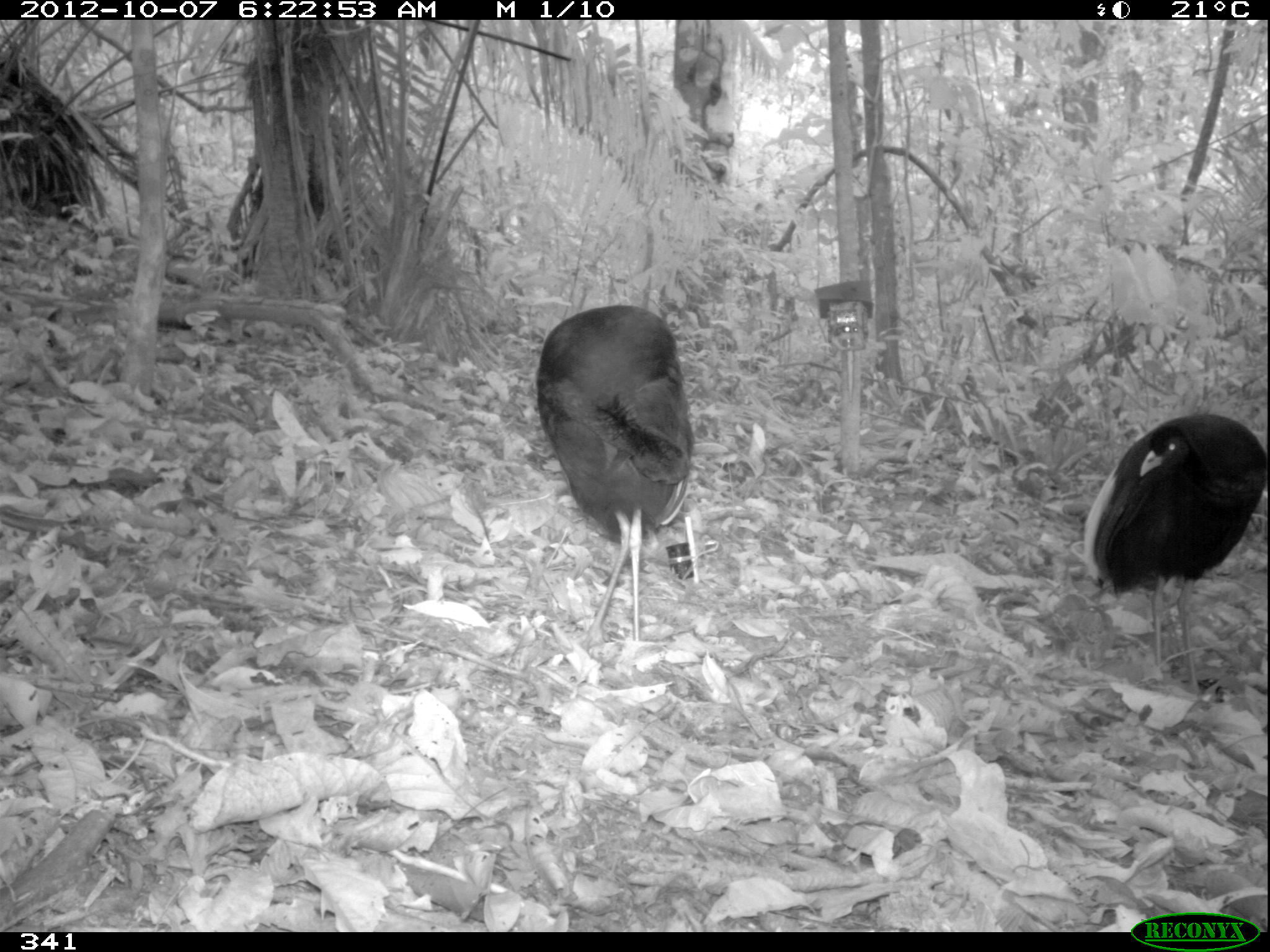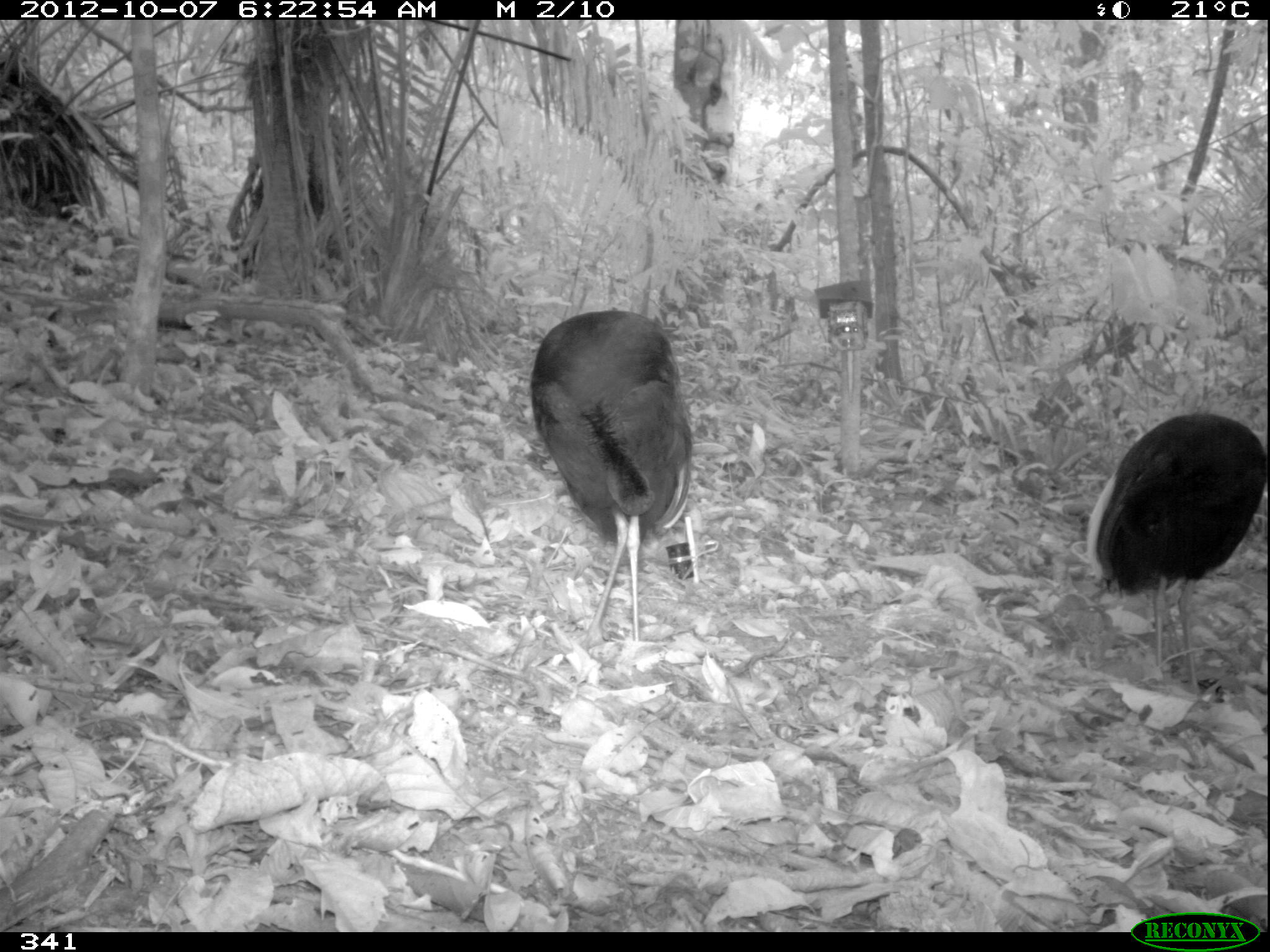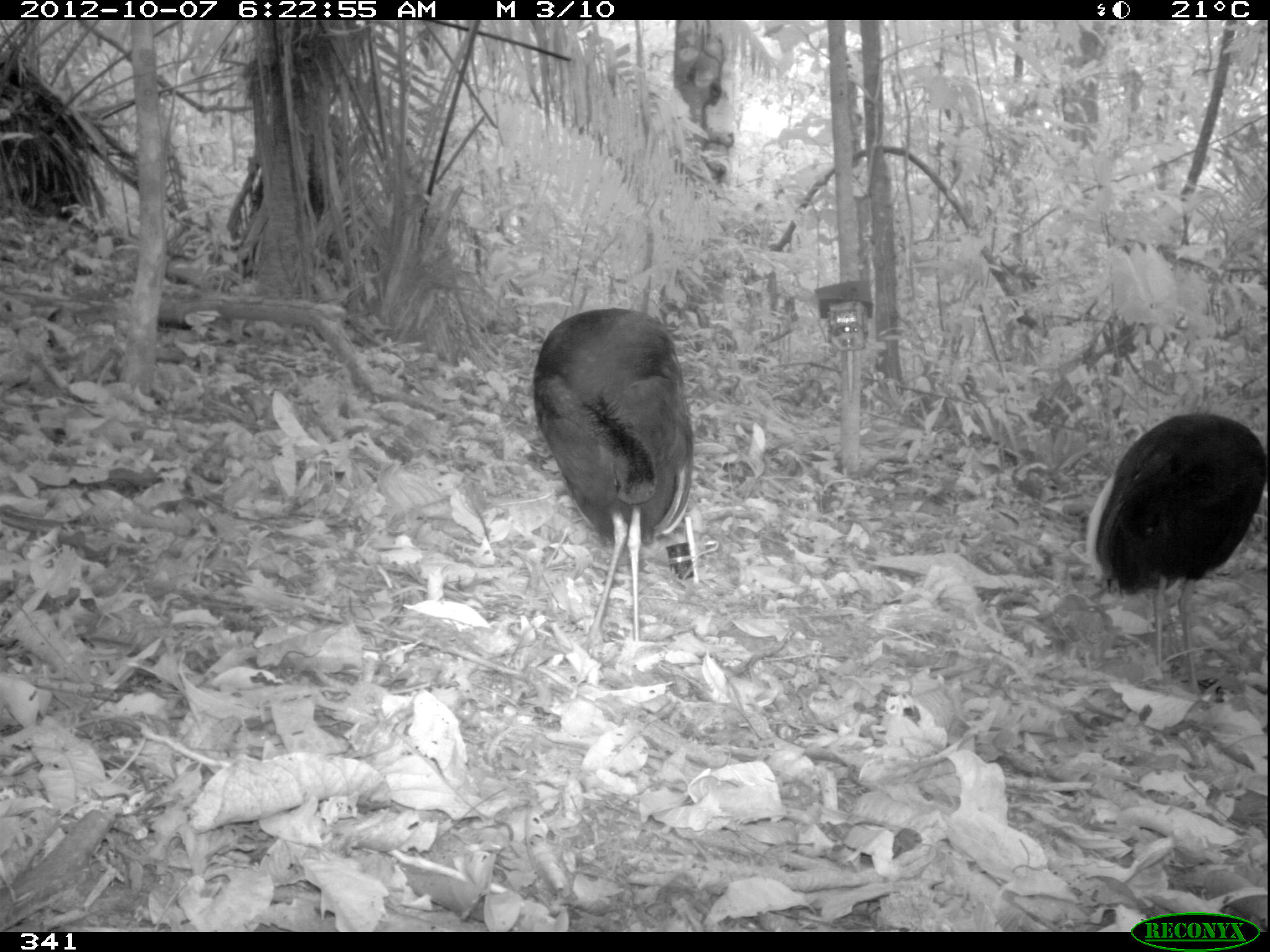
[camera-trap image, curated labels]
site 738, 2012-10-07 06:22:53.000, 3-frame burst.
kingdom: Animalia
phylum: Chordata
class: Aves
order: Gruiformes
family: Psophiidae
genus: Psophia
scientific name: Psophia leucoptera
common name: pale-winged trumpeter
Psophia leucoptera (pale-winged trumpeter).